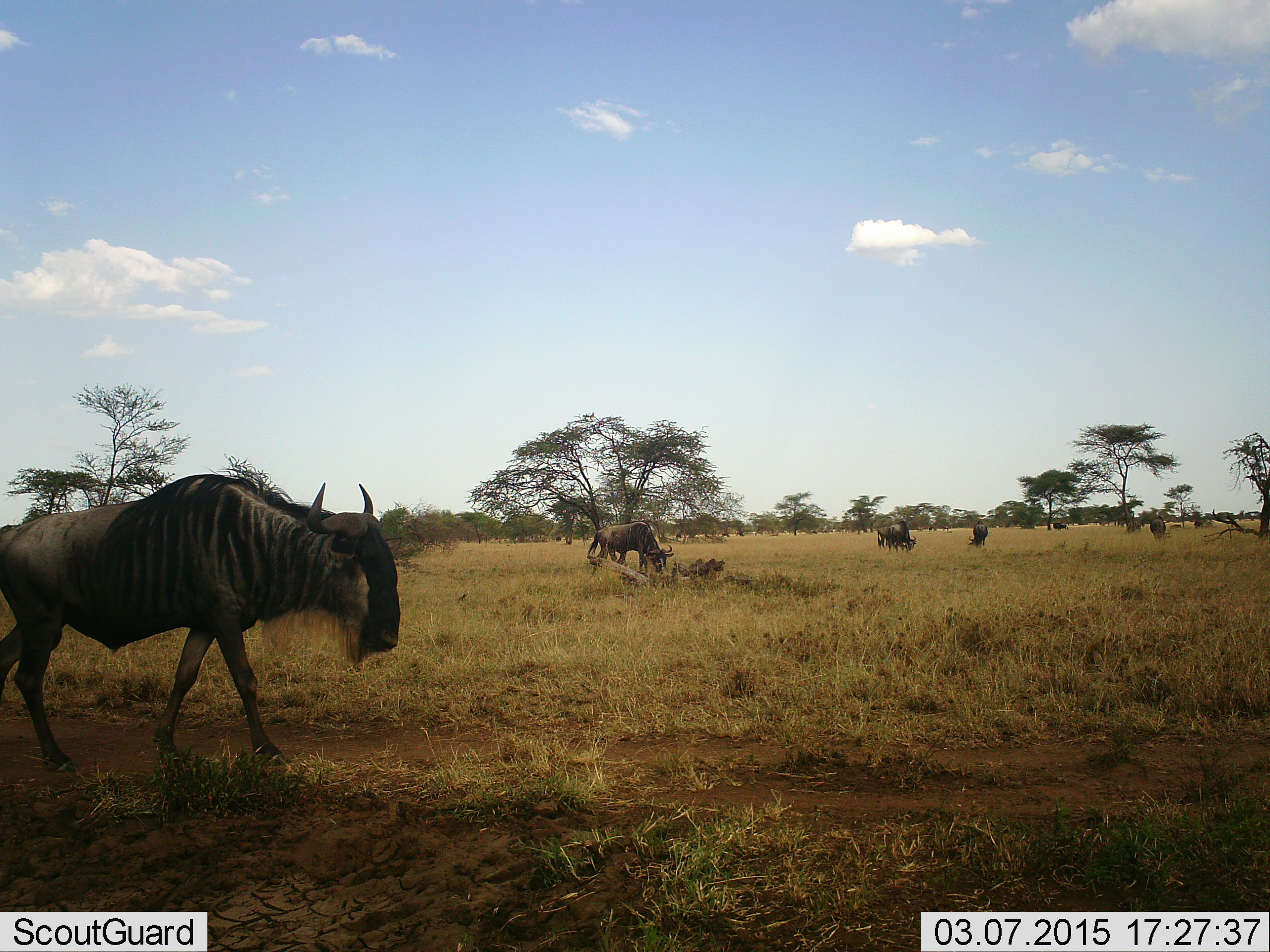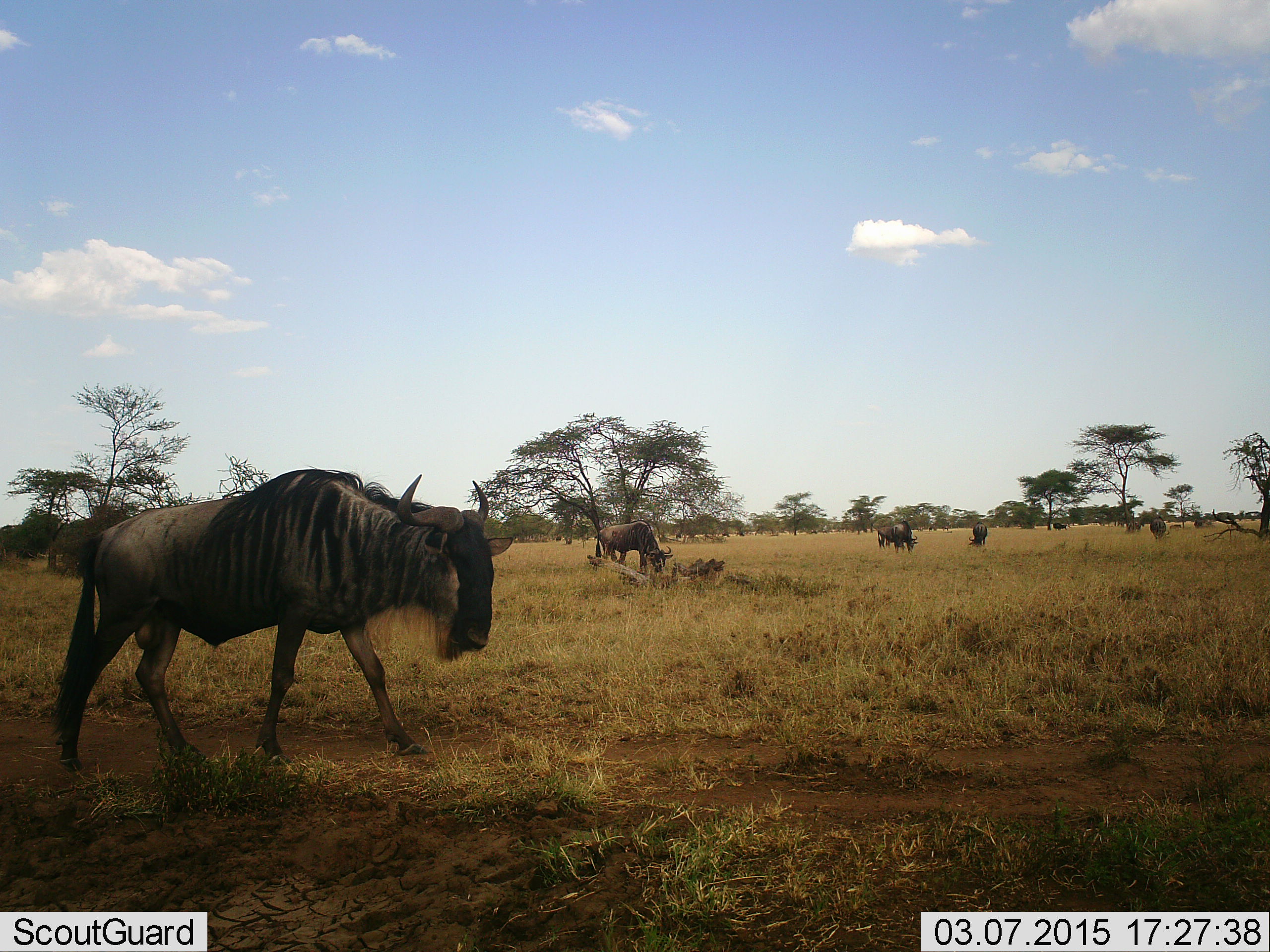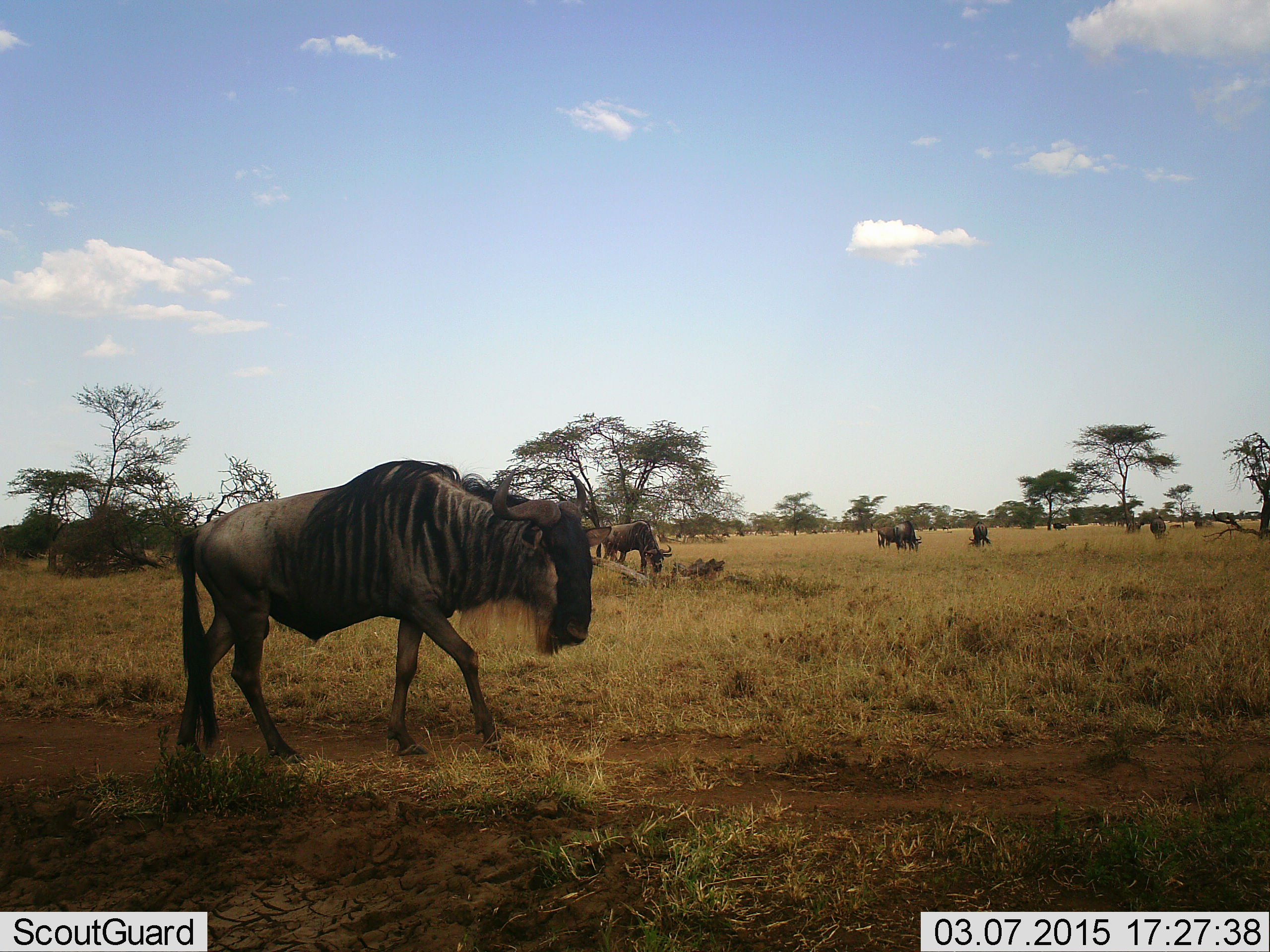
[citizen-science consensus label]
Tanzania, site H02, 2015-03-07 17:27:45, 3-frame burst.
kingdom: Animalia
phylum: Chordata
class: Mammalia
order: Artiodactyla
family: Bovidae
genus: Connochaetes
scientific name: Connochaetes taurinus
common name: blue wildebeest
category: wildebeest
Wildebeest (blue wildebeest) (Connochaetes taurinus), count 6. Behavior (volunteer vote fractions): standing 50%, resting 0%, moving 90%, interacting 0%. Young present (vote fraction): 0%. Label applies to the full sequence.